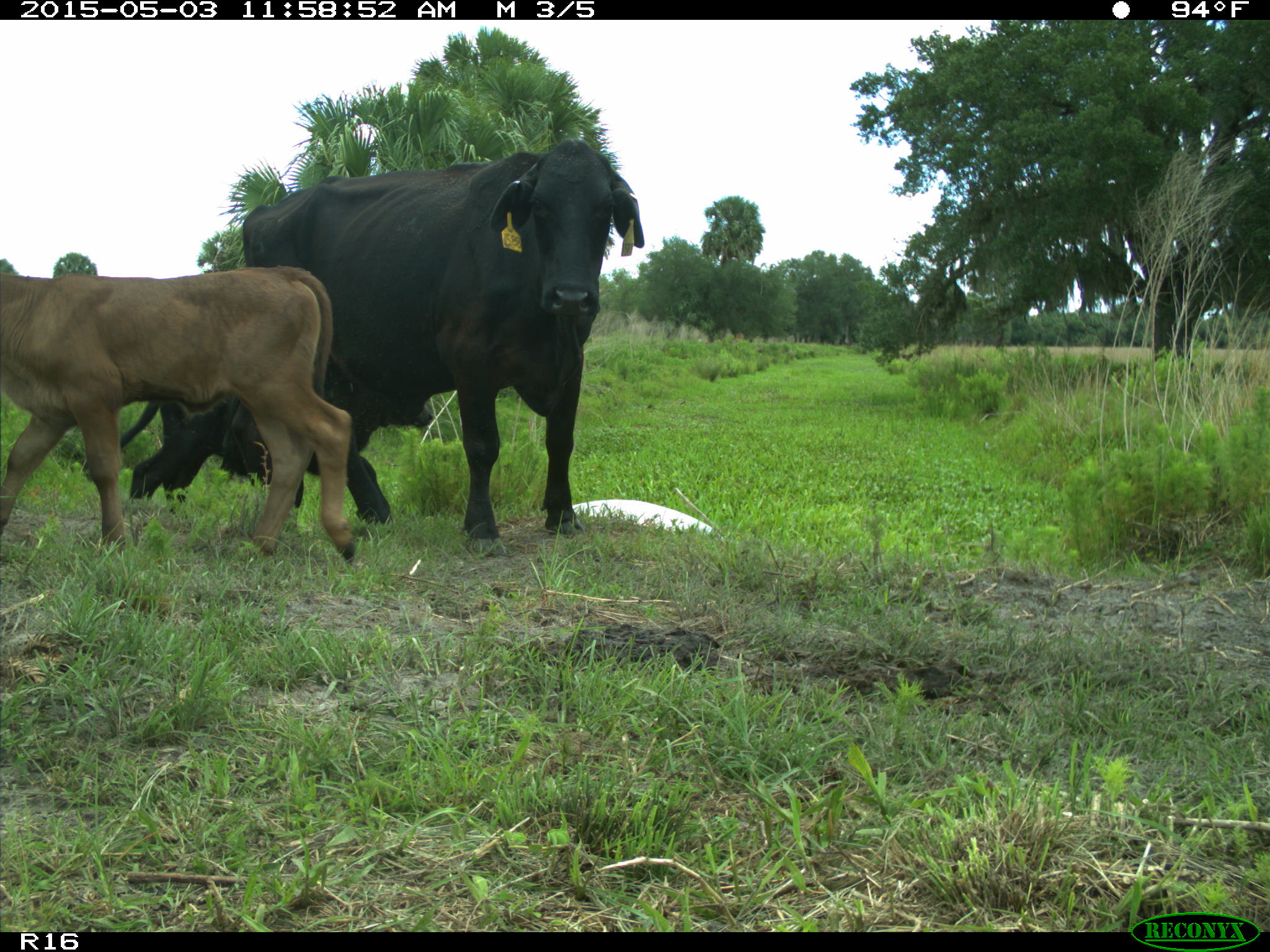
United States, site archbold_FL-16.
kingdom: Animalia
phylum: Chordata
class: Mammalia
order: Artiodactyla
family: Bovidae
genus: Bos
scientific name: Bos taurus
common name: domestic cow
Bos taurus (domestic cow).